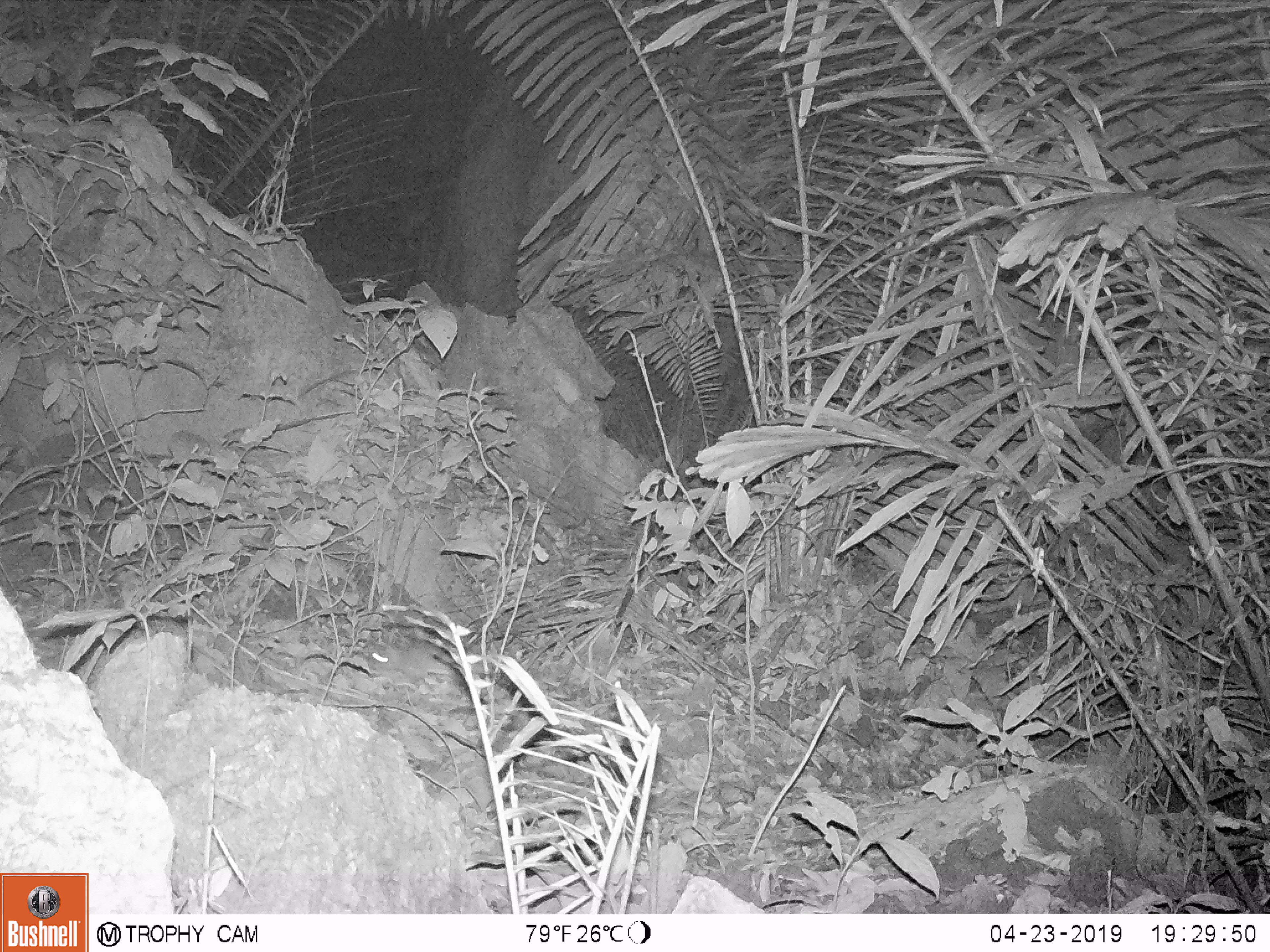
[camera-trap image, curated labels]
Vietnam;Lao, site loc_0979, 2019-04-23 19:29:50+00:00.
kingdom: Animalia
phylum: Chordata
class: Mammalia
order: Rodentia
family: Muridae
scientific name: Muridae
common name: old-world mice and rats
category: unidentified murid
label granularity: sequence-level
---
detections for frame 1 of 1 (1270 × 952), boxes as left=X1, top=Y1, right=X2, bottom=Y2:
unidentified murid: left=361, top=636, right=459, bottom=688